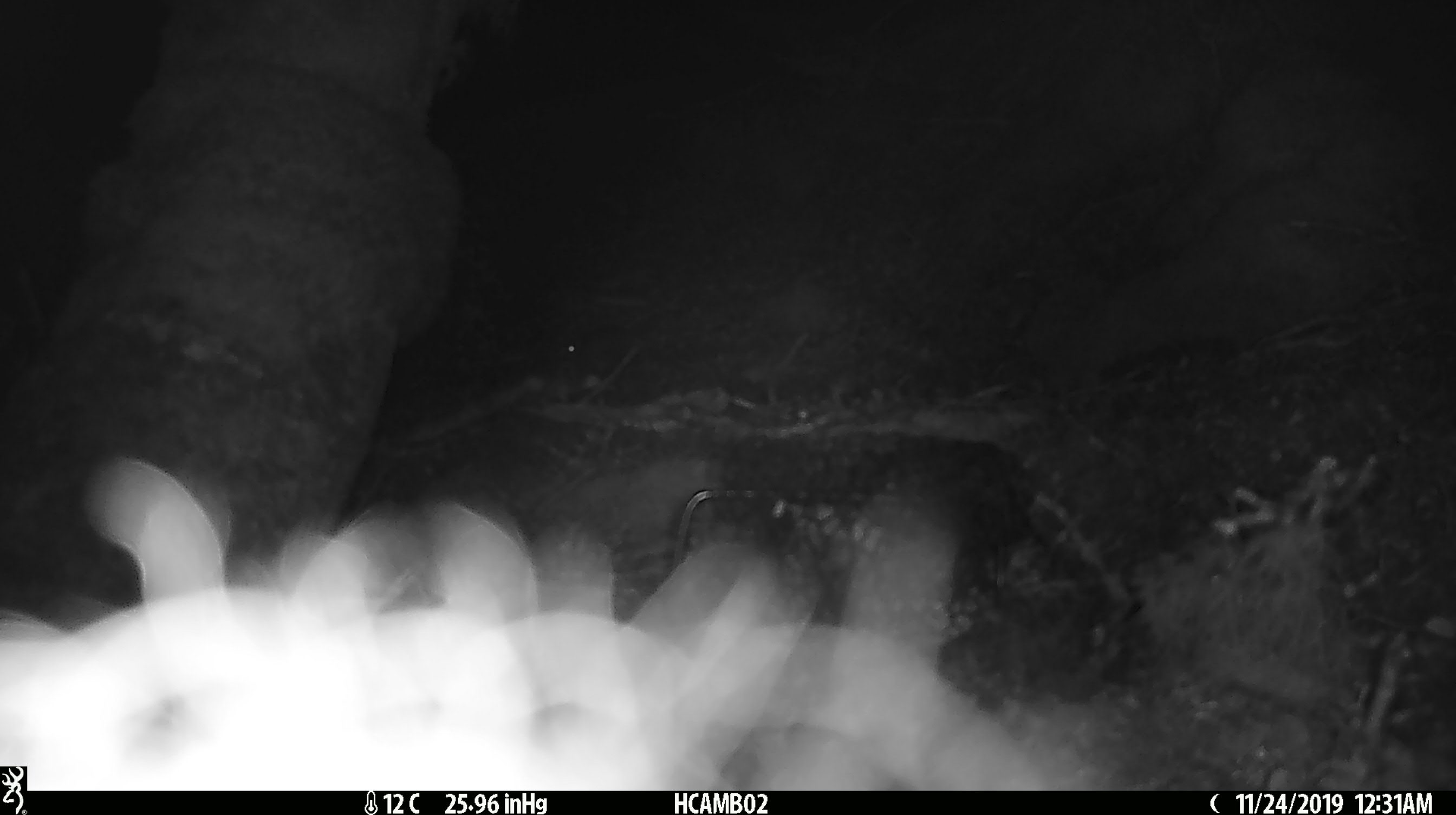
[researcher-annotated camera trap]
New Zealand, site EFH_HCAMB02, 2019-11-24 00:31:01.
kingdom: Animalia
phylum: Chordata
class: Mammalia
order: Rodentia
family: Muridae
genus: Mus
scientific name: Mus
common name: mouse